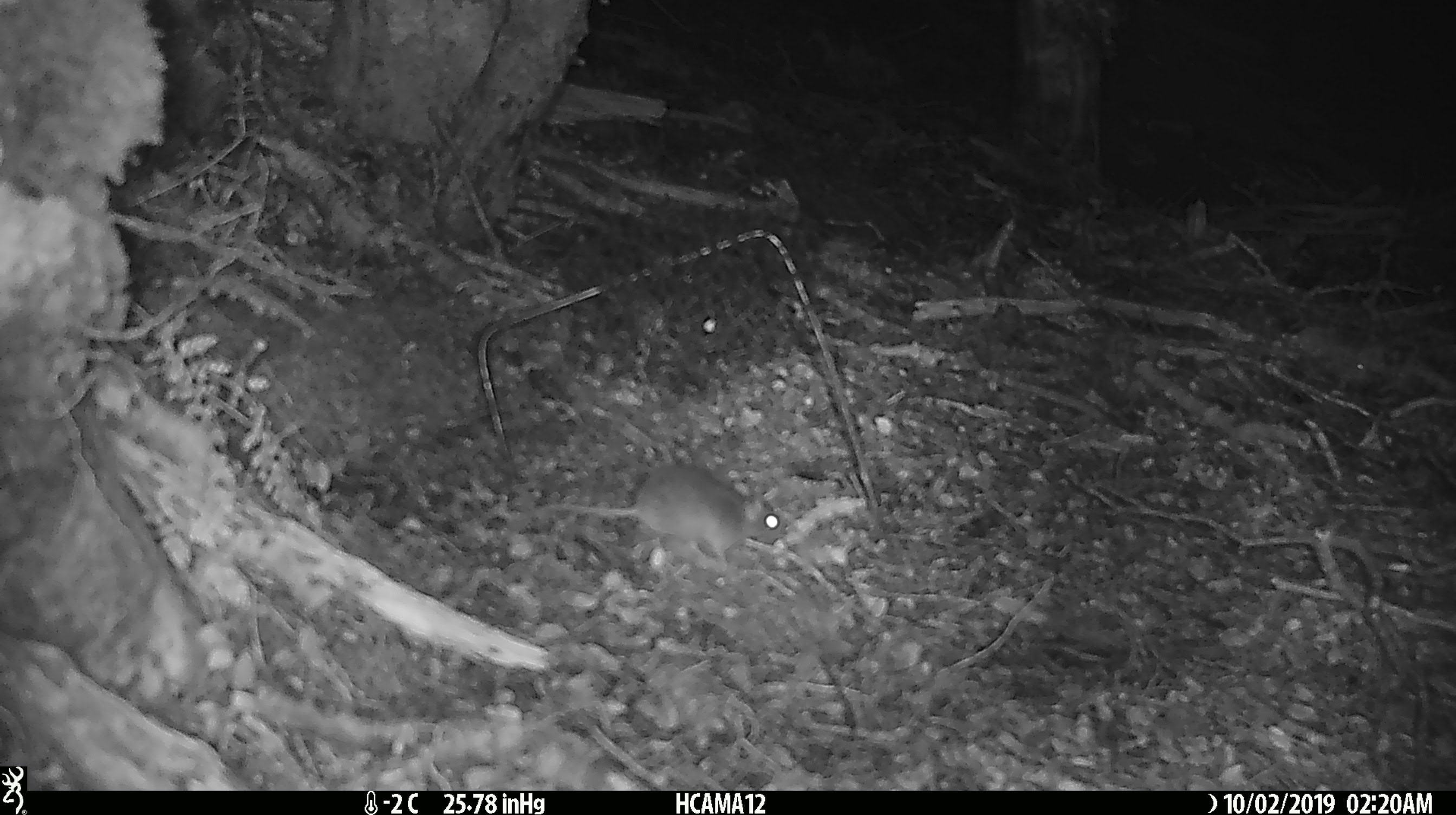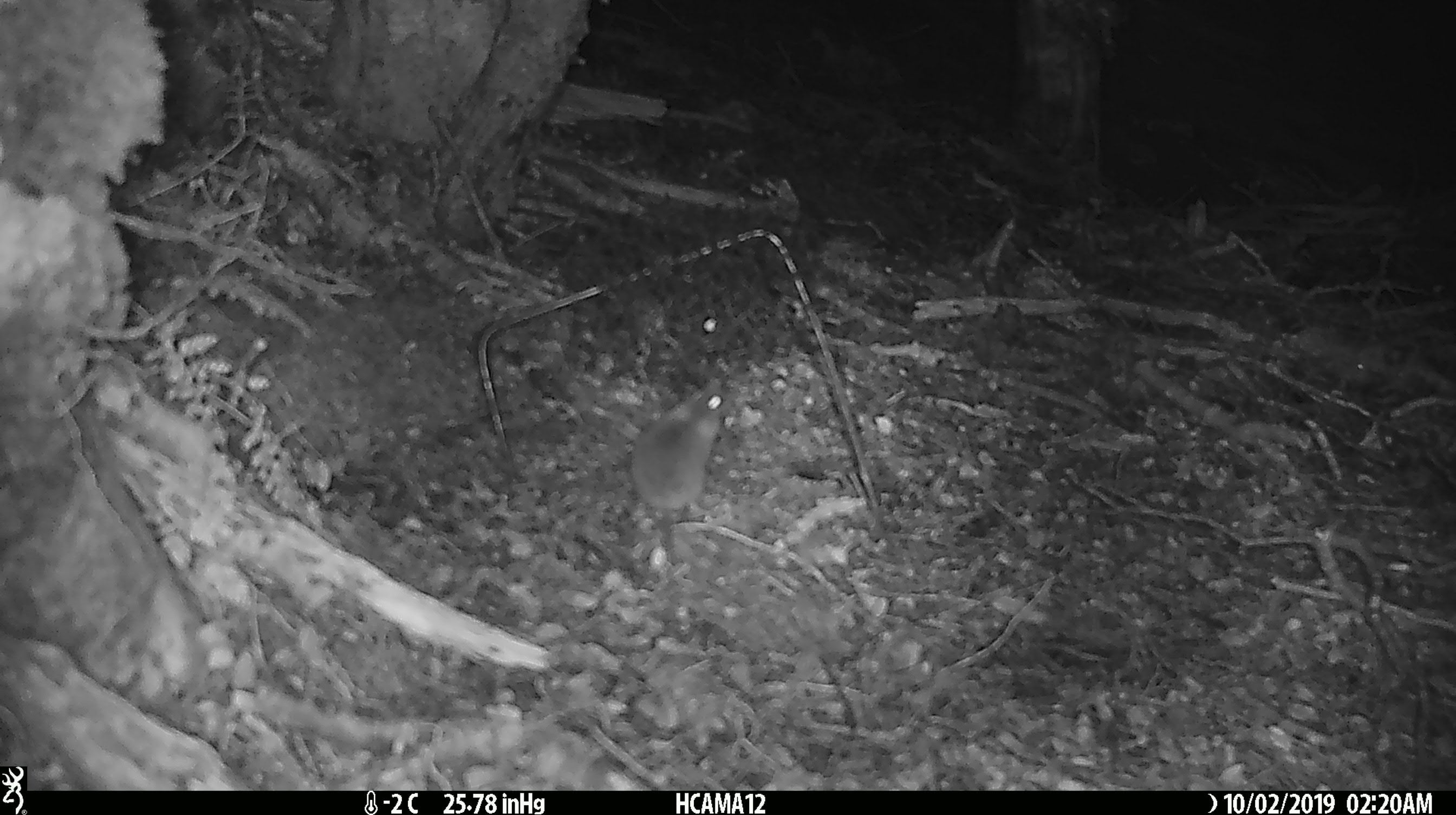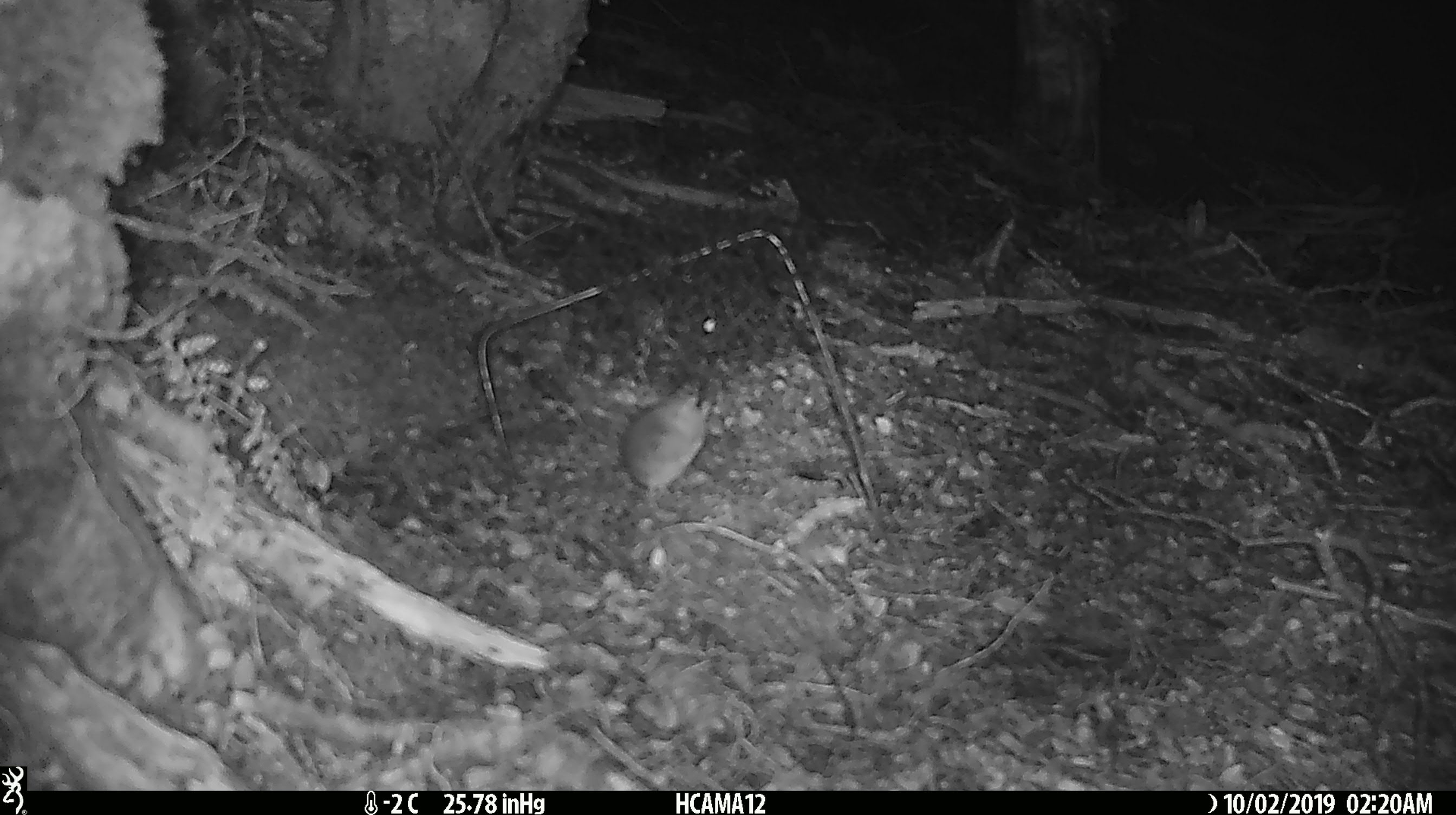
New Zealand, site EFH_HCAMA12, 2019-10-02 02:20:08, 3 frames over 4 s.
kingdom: Animalia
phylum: Chordata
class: Mammalia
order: Rodentia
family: Muridae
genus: Mus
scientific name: Mus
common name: mouse